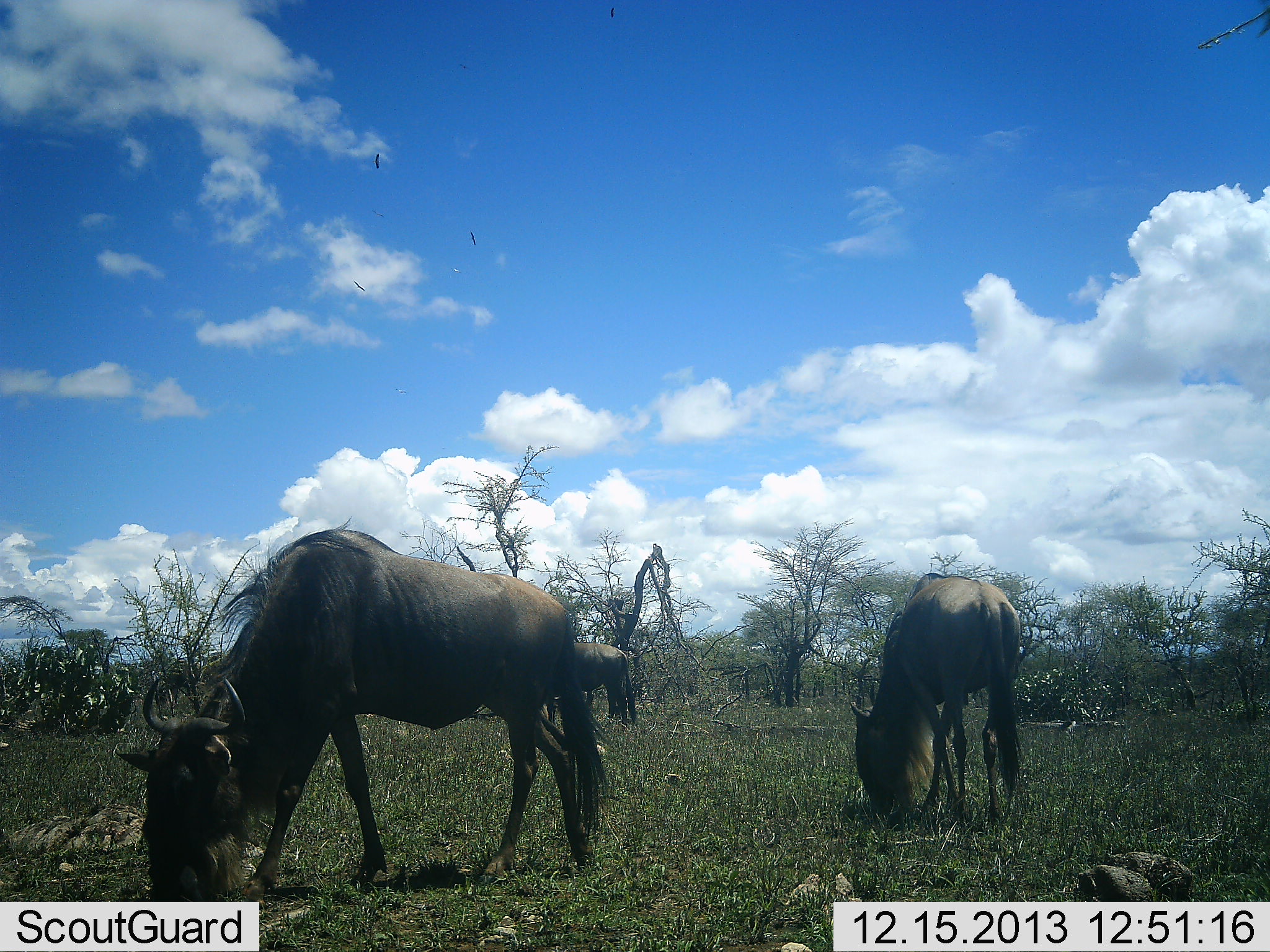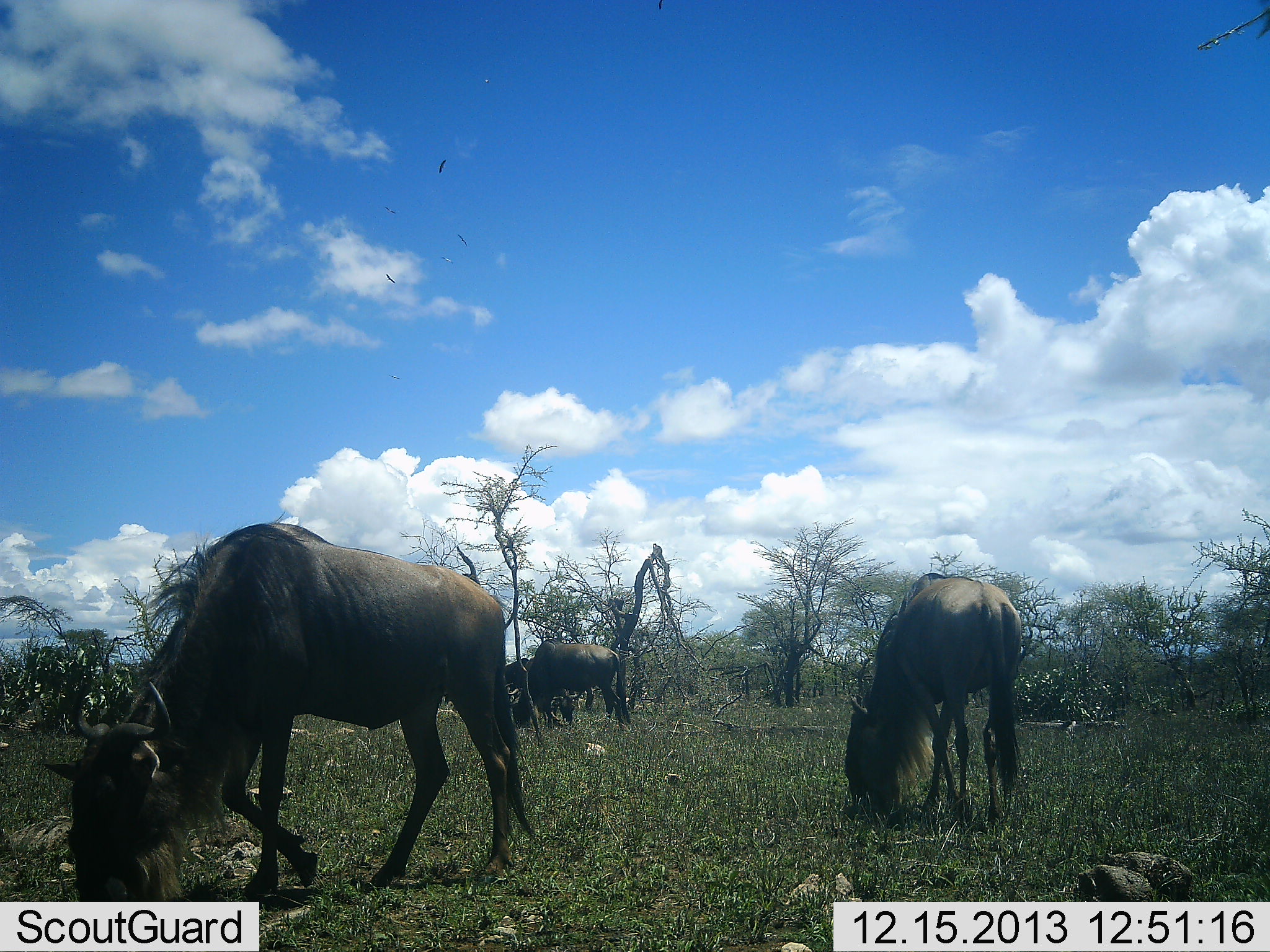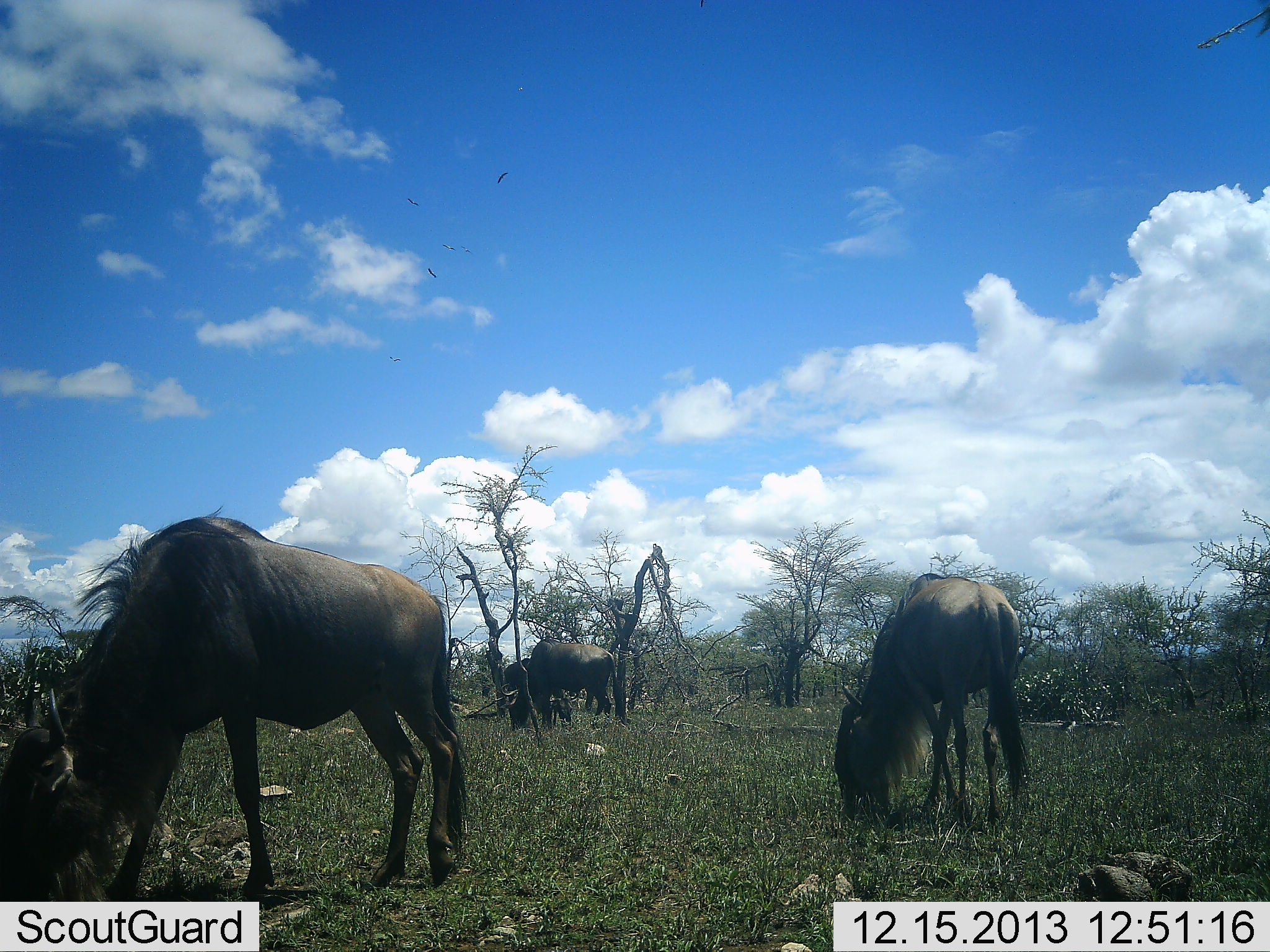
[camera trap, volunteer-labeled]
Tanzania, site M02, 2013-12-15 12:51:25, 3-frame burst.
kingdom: Animalia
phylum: Chordata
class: Mammalia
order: Artiodactyla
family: Bovidae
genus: Connochaetes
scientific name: Connochaetes taurinus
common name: blue wildebeest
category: wildebeest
Wildebeest (blue wildebeest) (Connochaetes taurinus), count 4. Behavior (volunteer vote fractions): standing 7%, resting 0%, moving 21%, interacting 0%. Young present (vote fraction): 0%. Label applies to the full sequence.